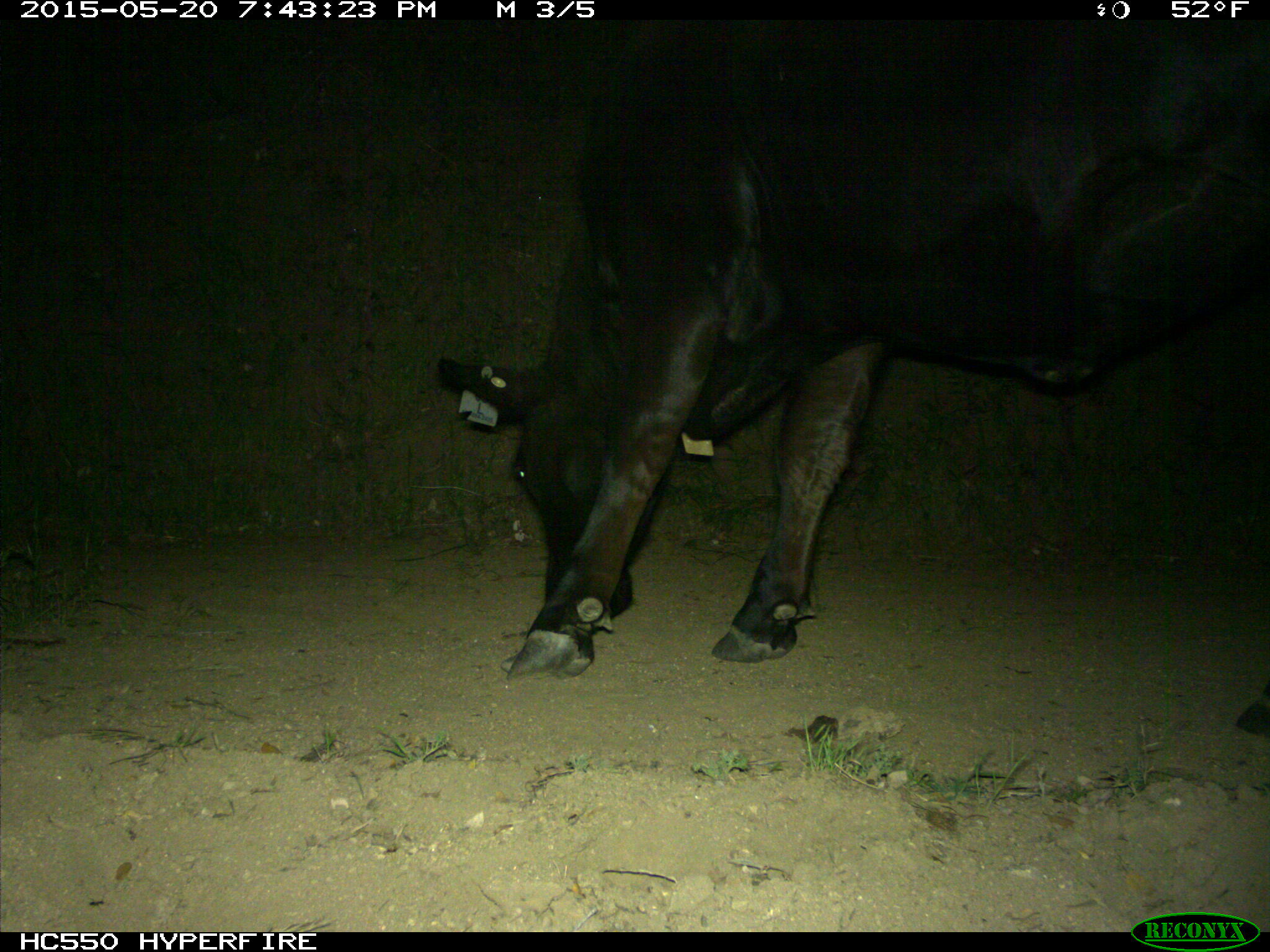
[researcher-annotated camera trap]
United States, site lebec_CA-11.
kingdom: Animalia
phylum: Chordata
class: Mammalia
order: Artiodactyla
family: Bovidae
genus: Bos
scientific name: Bos taurus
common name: domestic cow